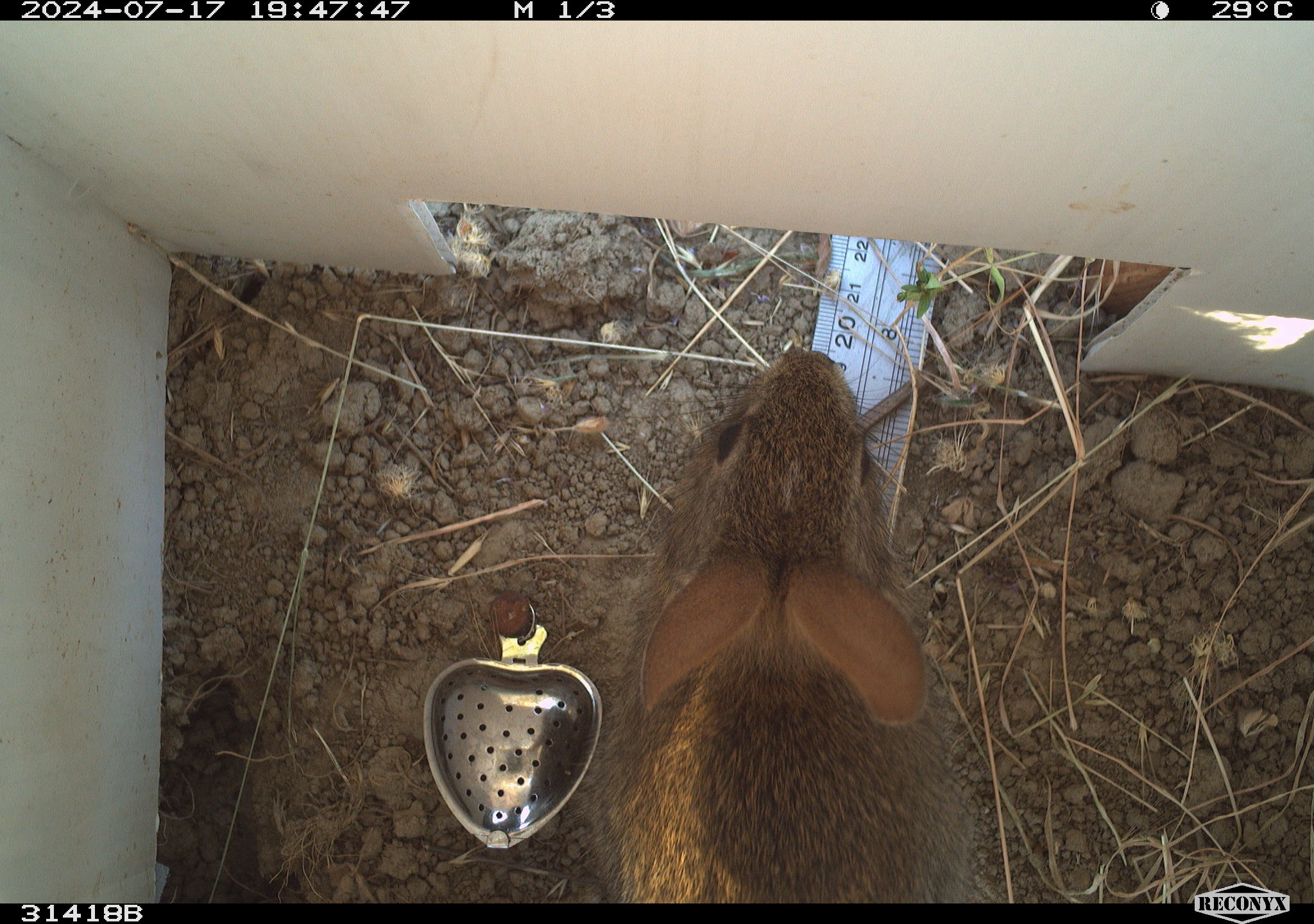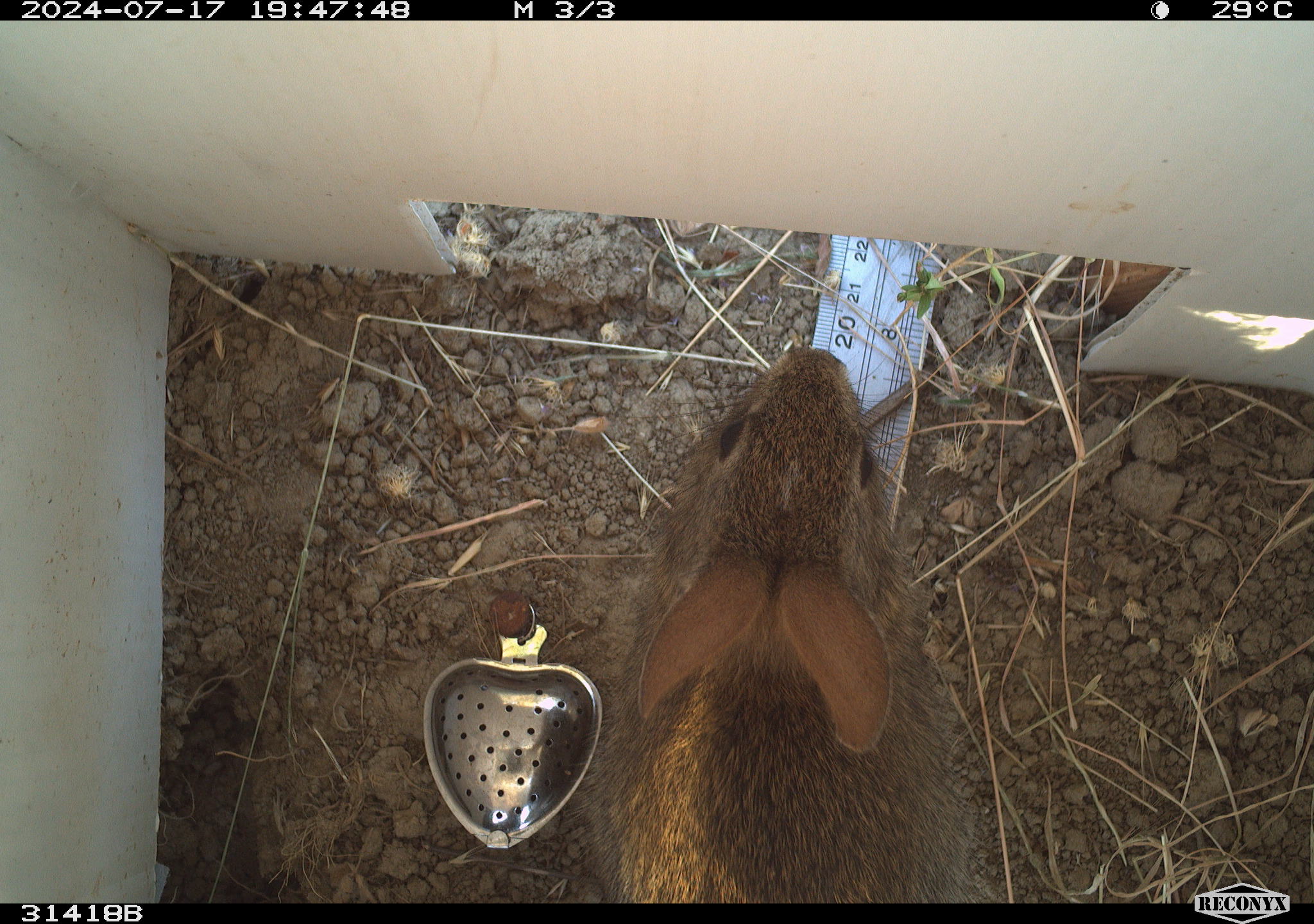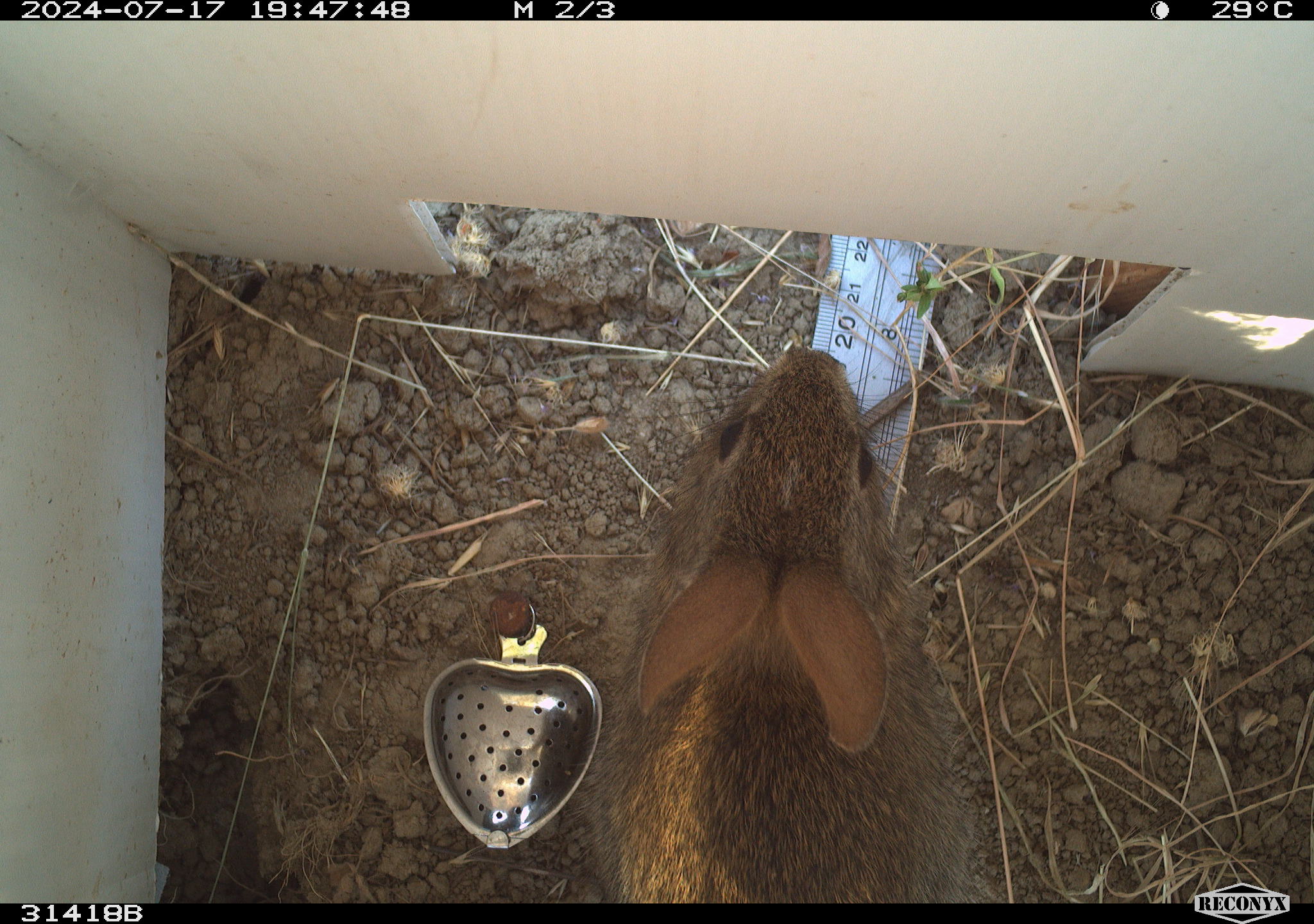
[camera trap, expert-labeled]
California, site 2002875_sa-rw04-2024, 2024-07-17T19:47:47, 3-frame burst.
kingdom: Animalia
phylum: Chordata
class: Mammalia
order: Lagomorpha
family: Leporidae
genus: Sylvilagus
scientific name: Sylvilagus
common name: cottontail rabbits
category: sylvilagus species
Sylvilagus species (cottontail rabbits) (Sylvilagus).